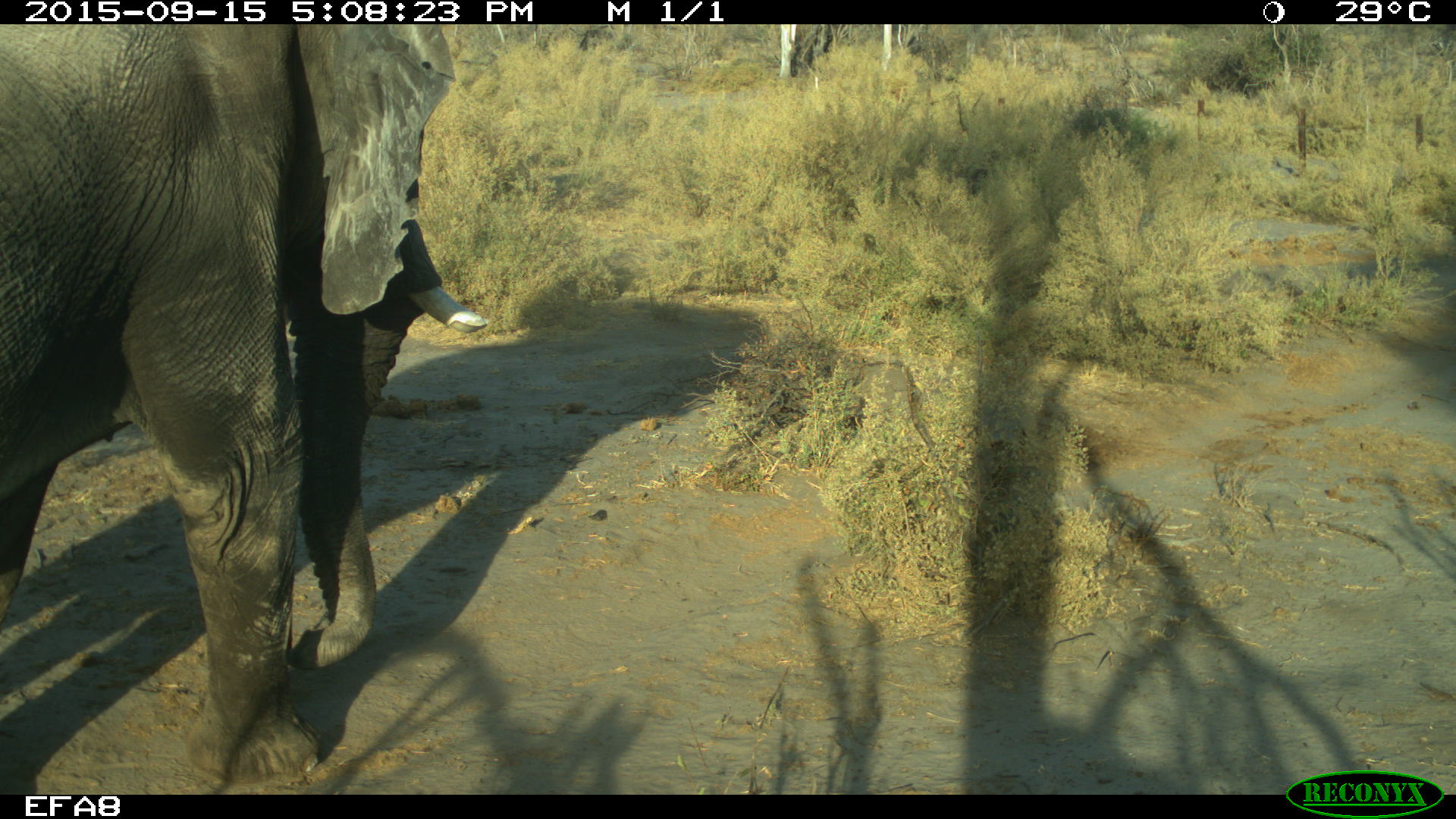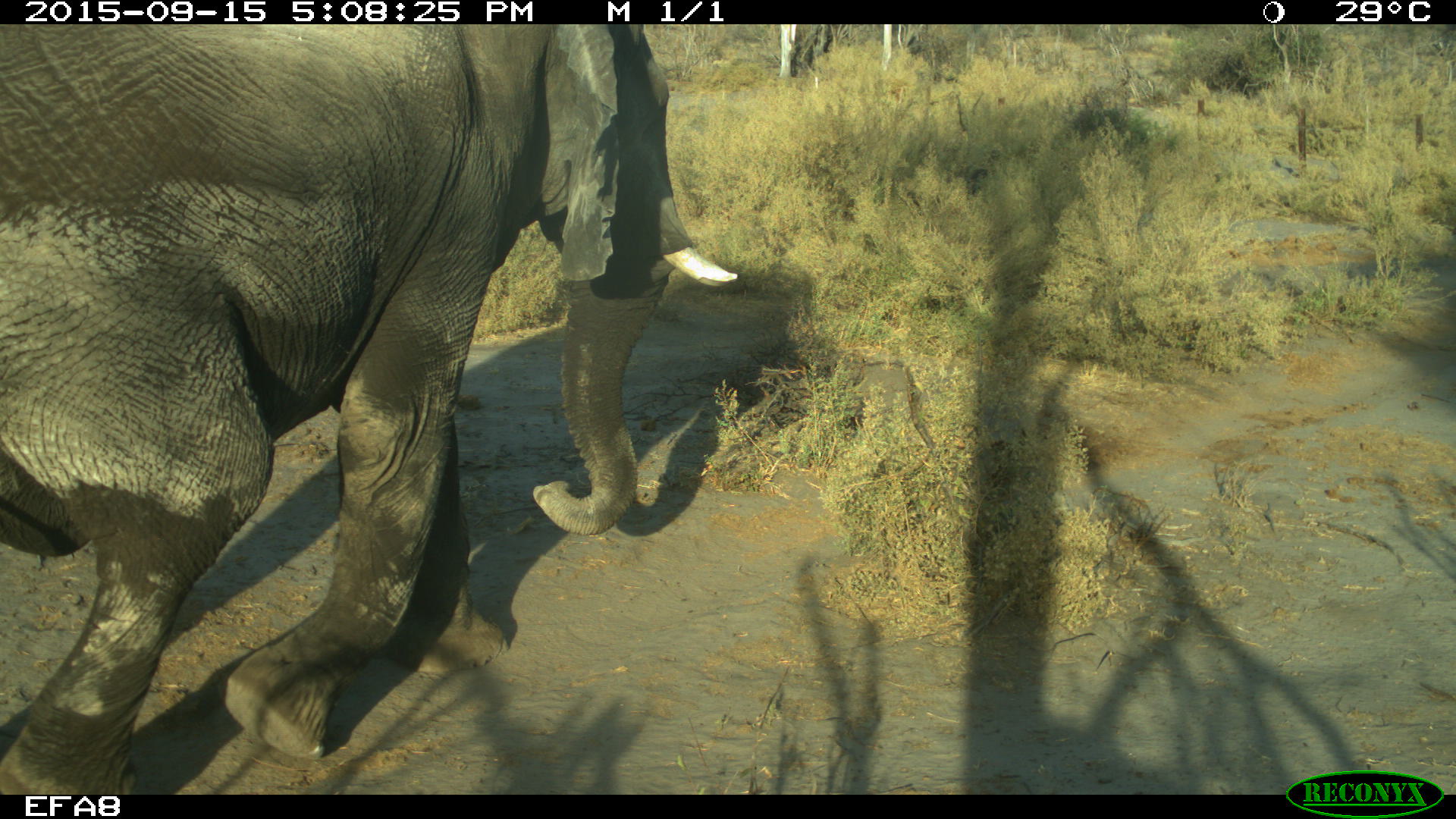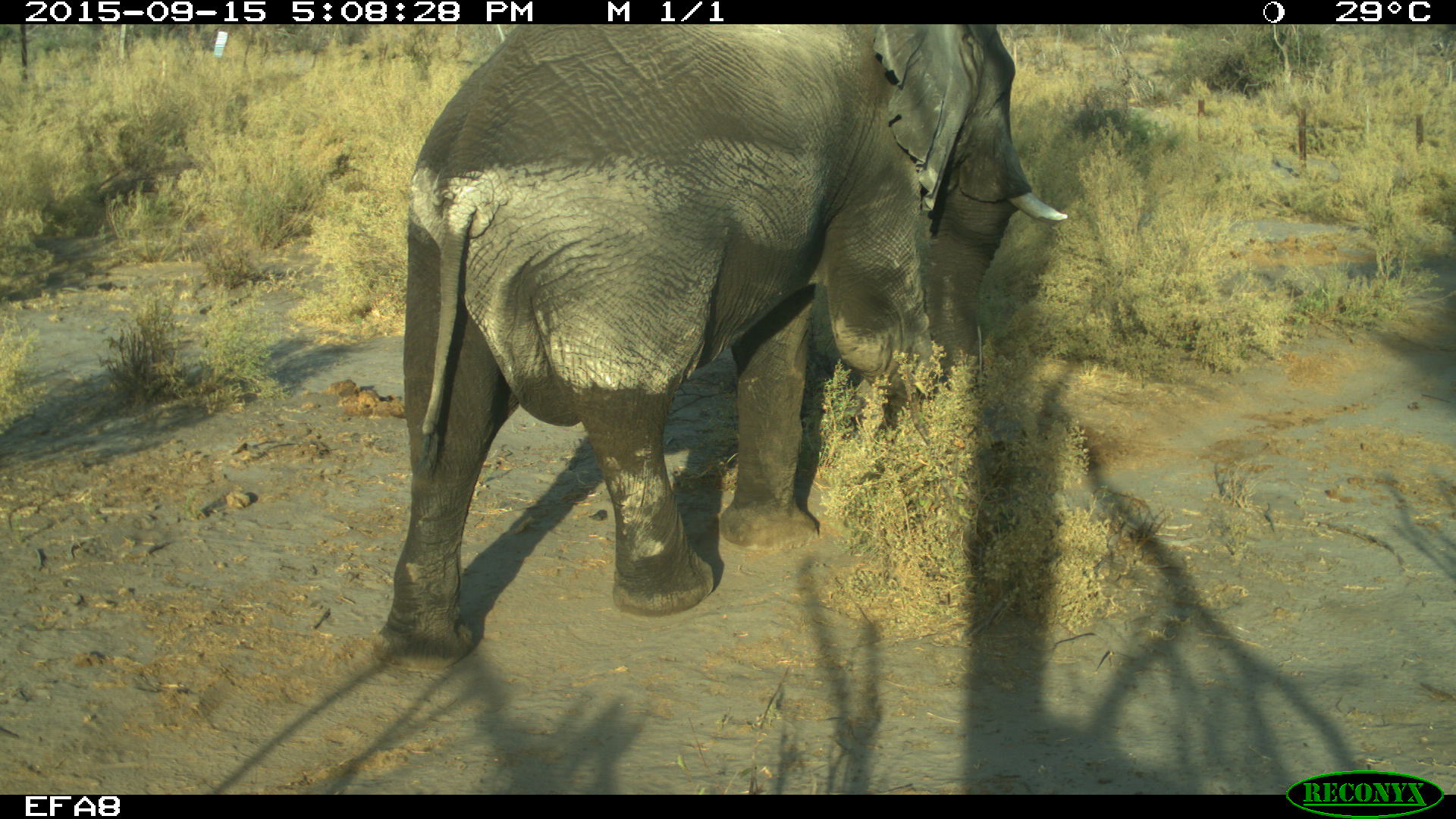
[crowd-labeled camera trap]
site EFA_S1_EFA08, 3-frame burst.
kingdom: Animalia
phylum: Chordata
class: Mammalia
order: Proboscidea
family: Elephantidae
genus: Loxodonta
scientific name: Loxodonta africana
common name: african bush elephant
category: elephant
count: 1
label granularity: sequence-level